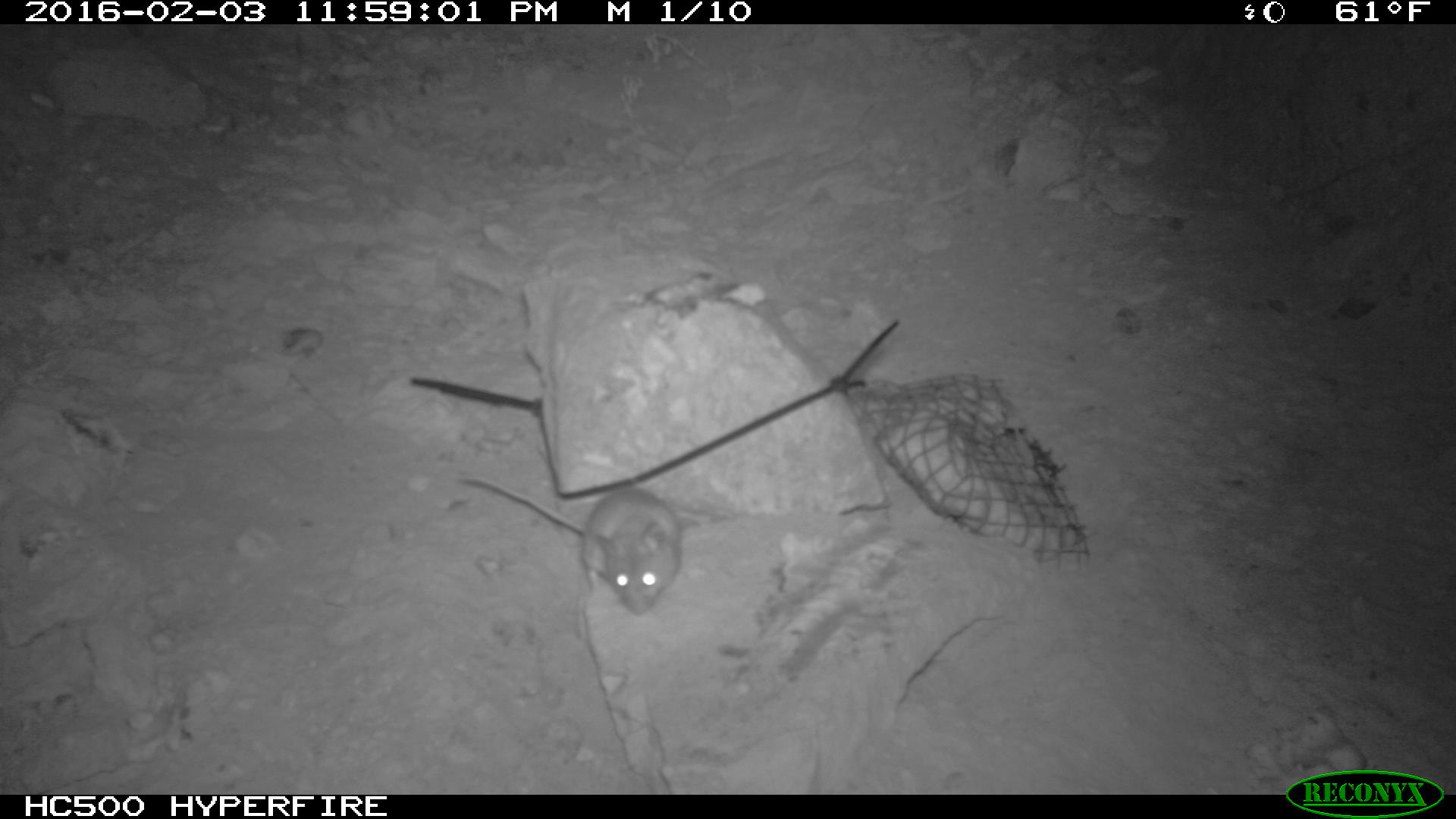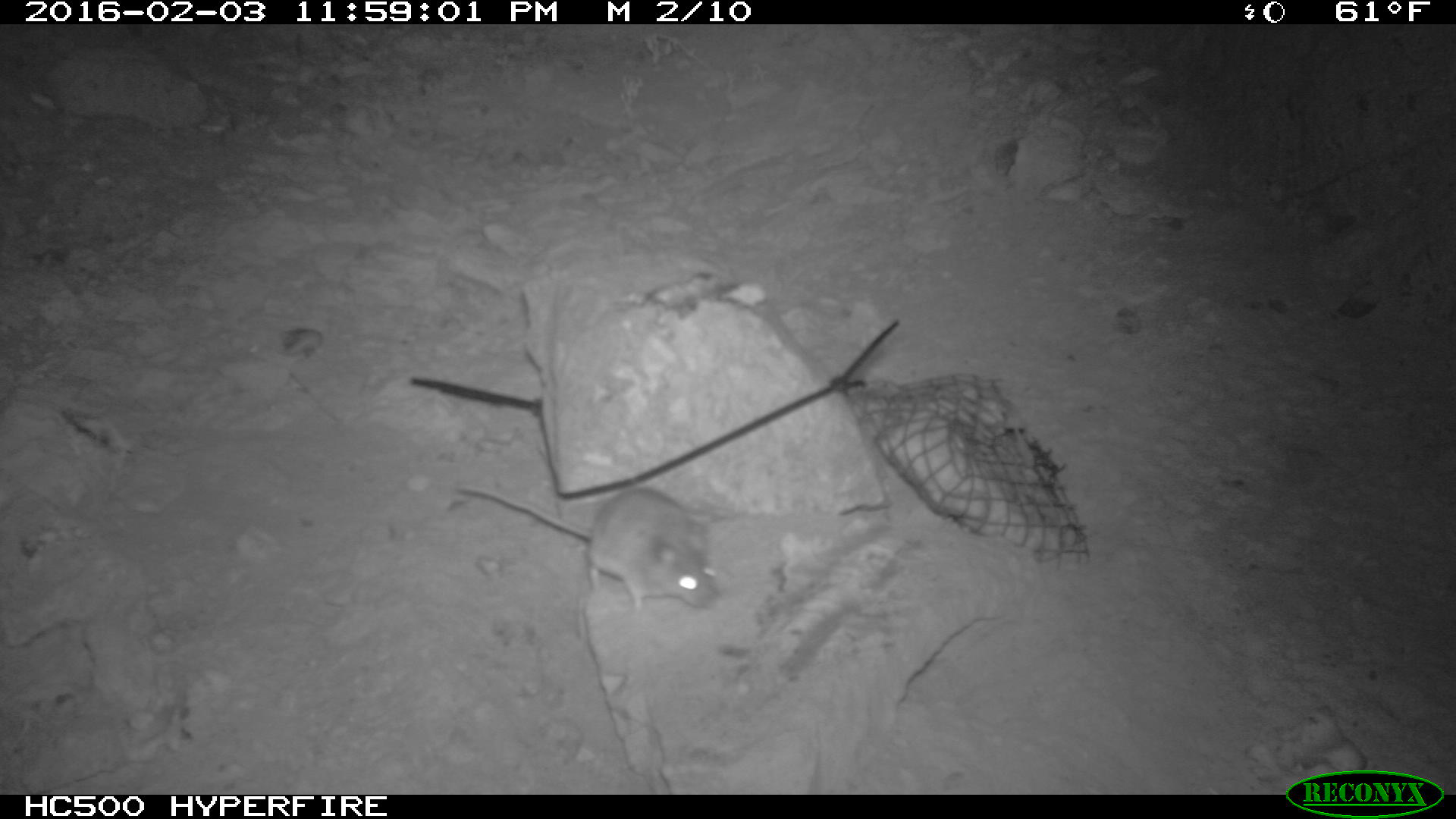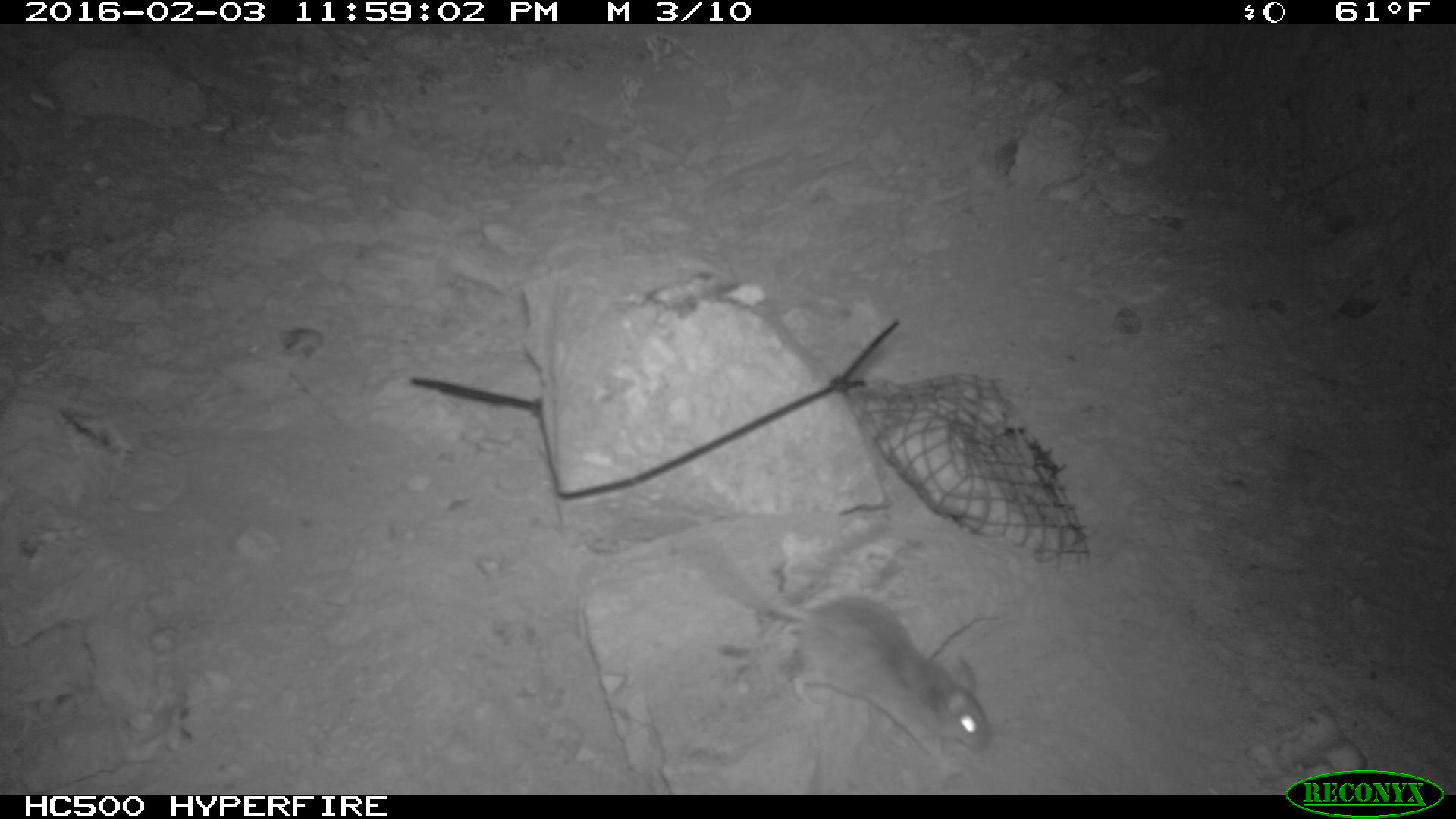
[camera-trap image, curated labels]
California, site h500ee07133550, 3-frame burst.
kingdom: Animalia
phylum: Chordata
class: Mammalia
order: Rodentia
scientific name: Rodentia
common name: rodent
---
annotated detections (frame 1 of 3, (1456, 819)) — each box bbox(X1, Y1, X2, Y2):
rodent: bbox(455, 471, 681, 613)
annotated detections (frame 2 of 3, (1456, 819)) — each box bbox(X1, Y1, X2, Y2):
rodent: bbox(452, 483, 723, 609)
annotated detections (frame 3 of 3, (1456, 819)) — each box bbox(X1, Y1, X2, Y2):
rodent: bbox(698, 518, 993, 776)